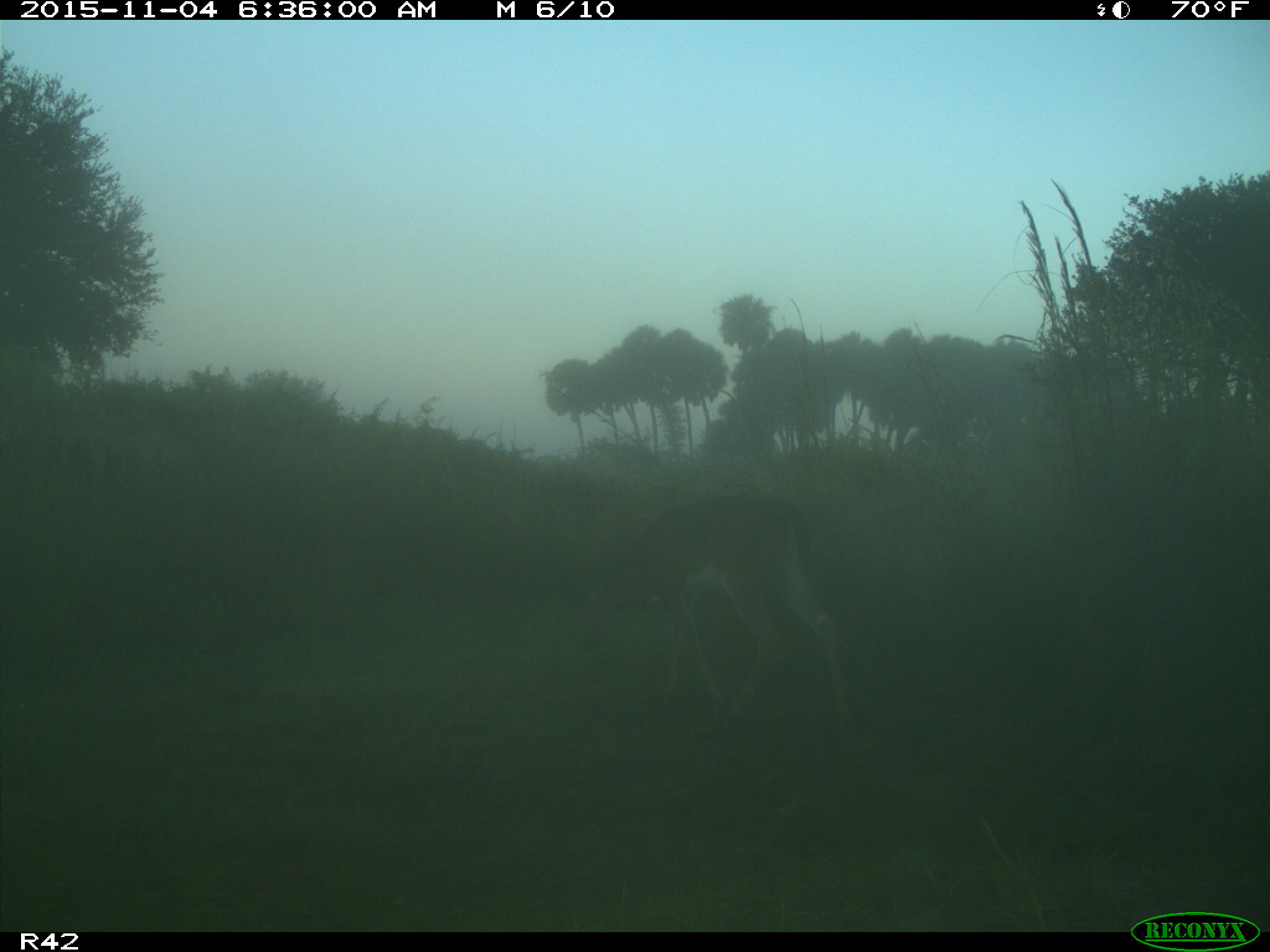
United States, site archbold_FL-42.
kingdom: Animalia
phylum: Chordata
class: Mammalia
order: Artiodactyla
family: Cervidae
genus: Odocoileus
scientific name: Odocoileus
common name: deer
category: unidentified deer